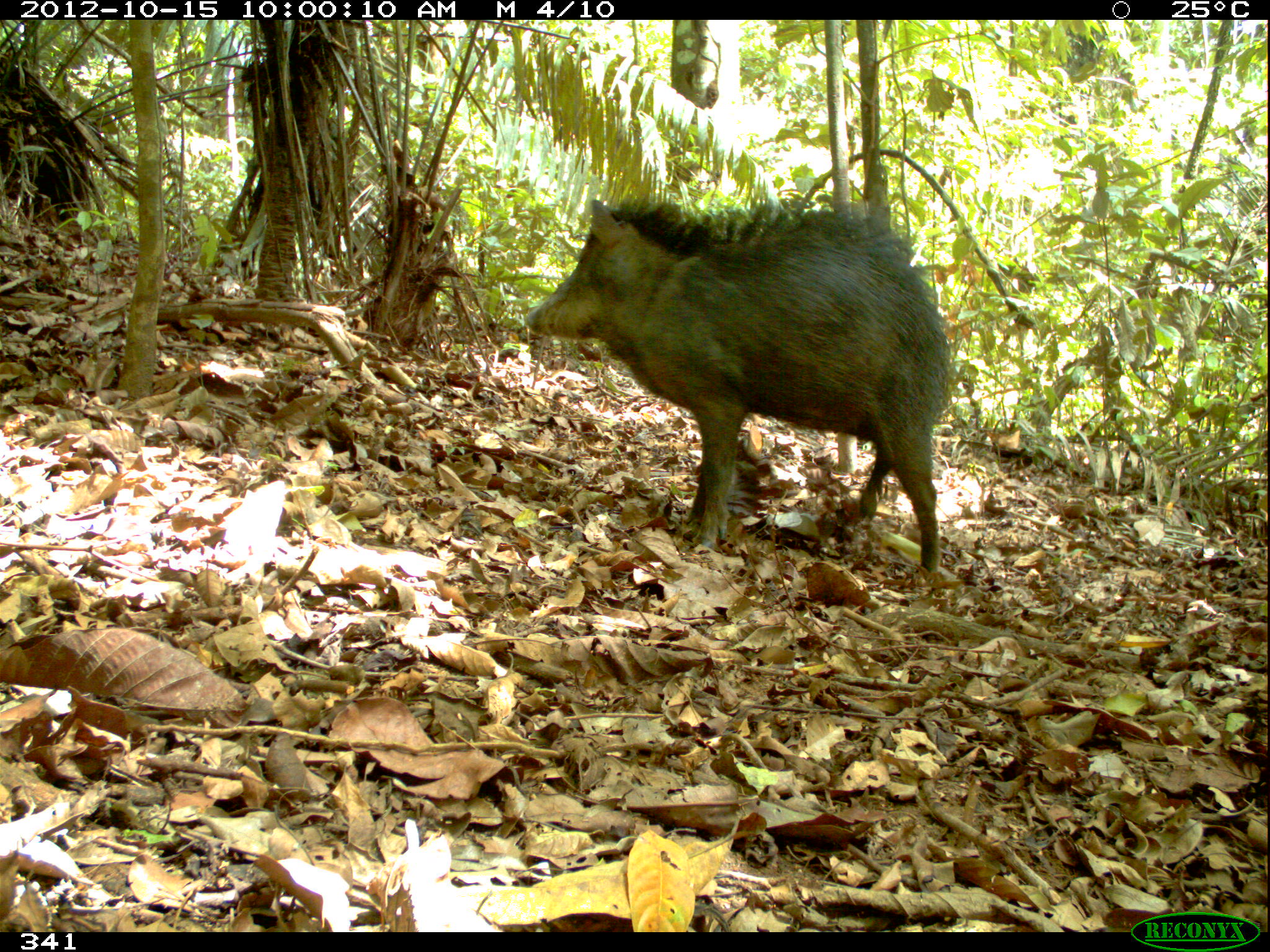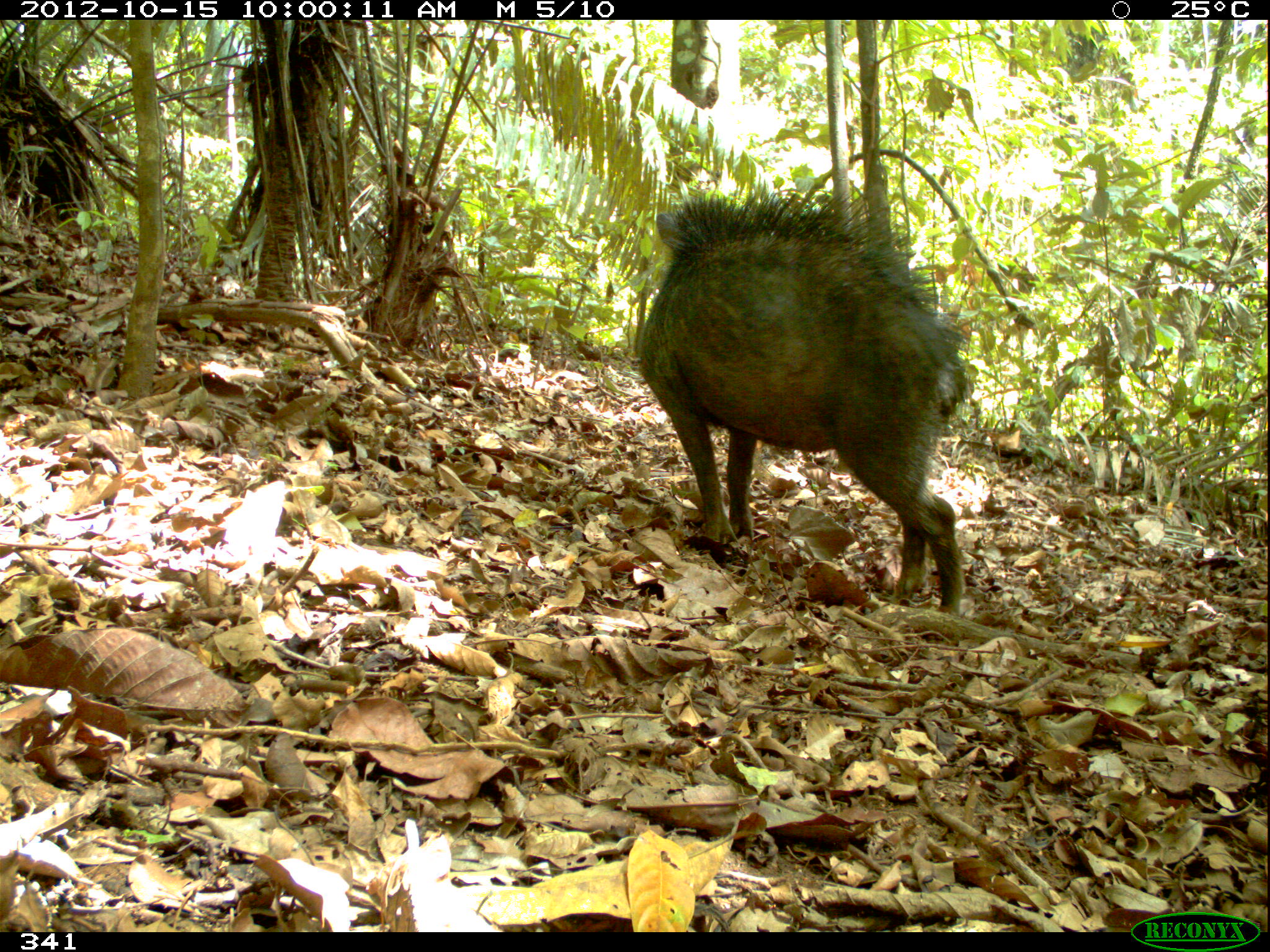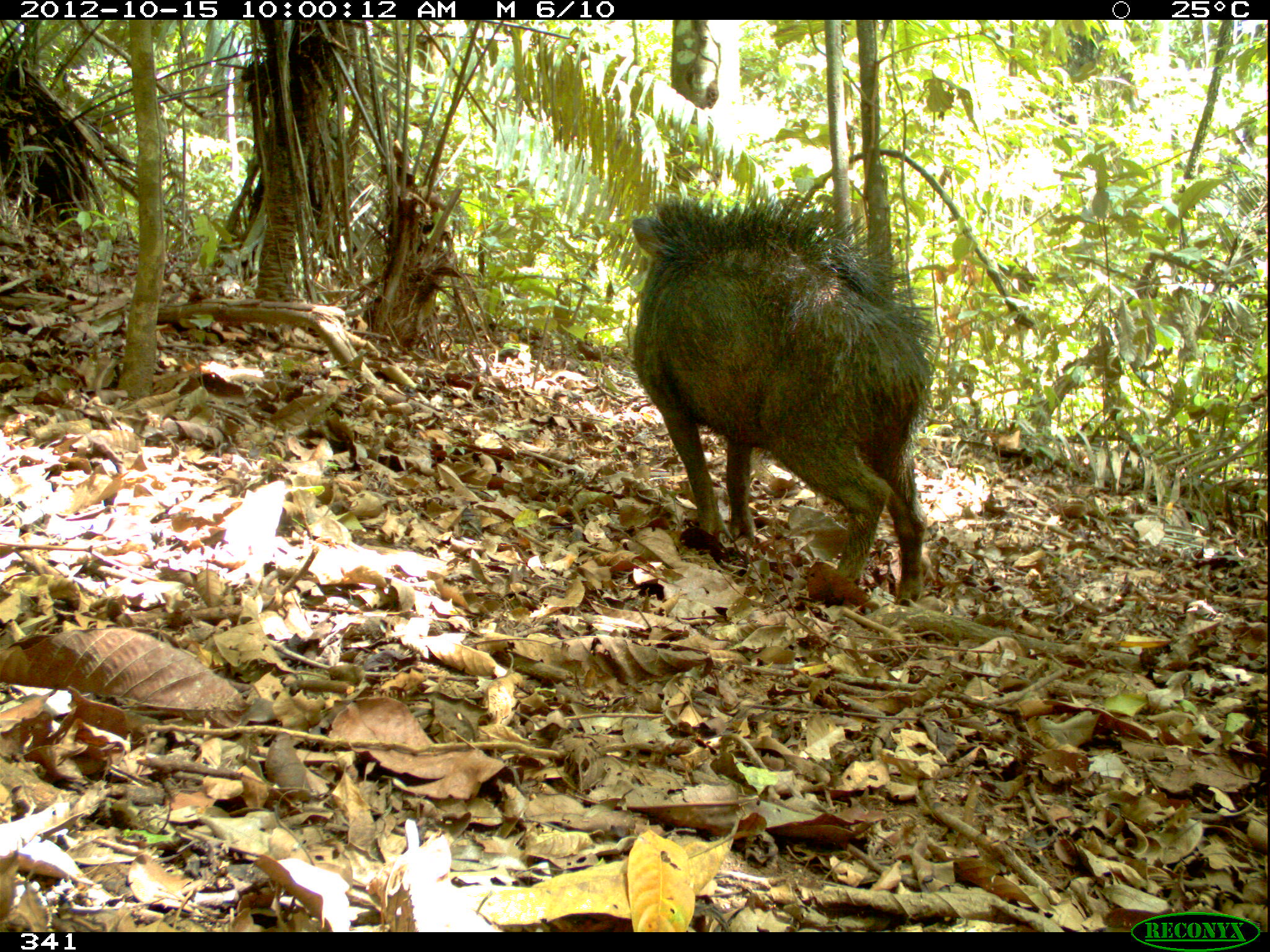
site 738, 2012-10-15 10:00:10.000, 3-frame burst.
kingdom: Animalia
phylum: Chordata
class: Mammalia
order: Artiodactyla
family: Tayassuidae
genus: Tayassu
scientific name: Tayassu pecari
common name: white-lipped peccary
Tayassu pecari (white-lipped peccary).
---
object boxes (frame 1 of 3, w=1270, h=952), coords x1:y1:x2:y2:
tayassu pecari: 521:192:953:572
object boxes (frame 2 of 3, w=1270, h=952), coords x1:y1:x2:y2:
tayassu pecari: 636:187:967:614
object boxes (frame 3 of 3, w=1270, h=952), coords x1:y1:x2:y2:
tayassu pecari: 628:192:937:604